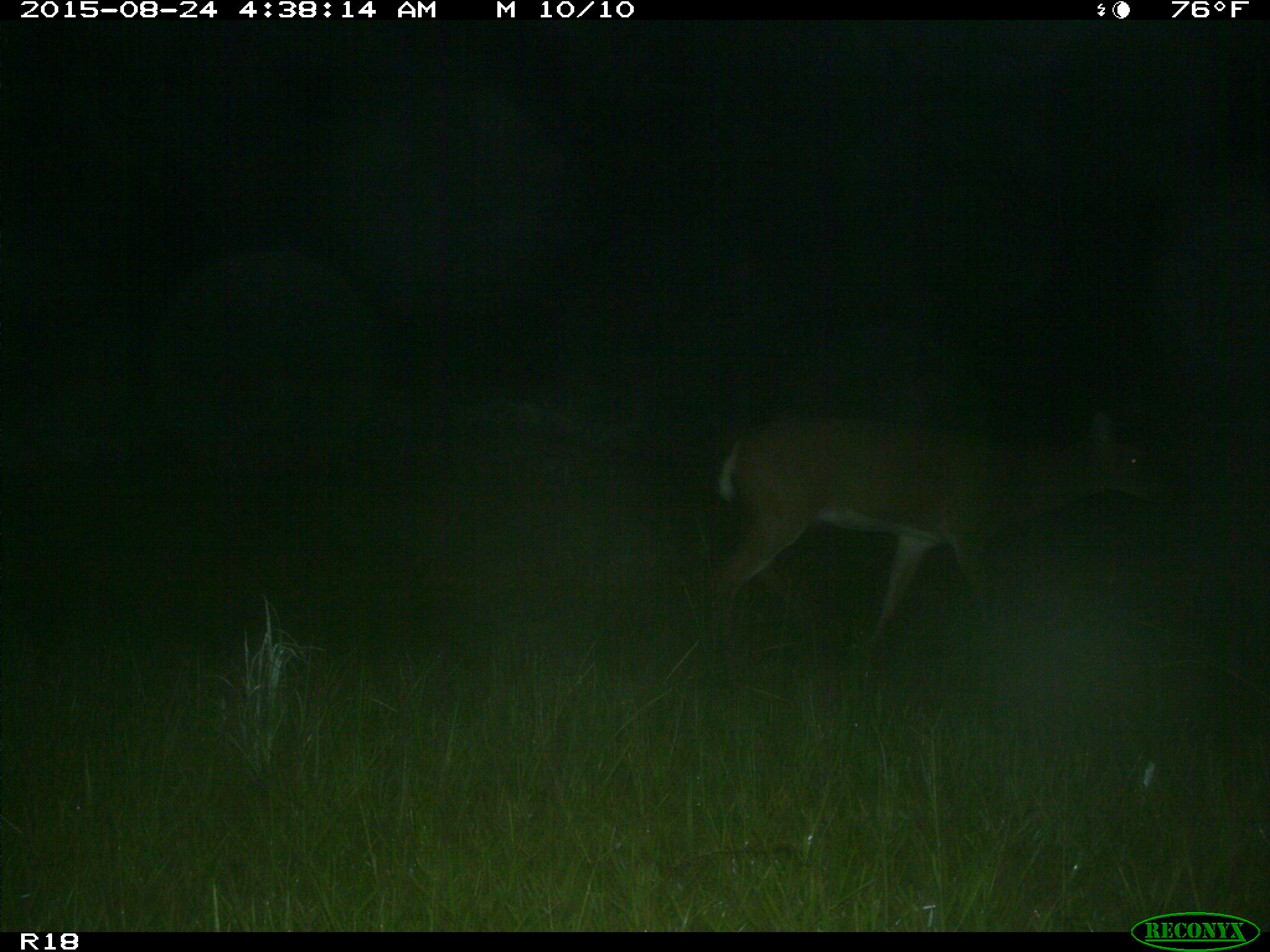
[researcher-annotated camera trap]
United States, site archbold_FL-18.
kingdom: Animalia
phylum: Chordata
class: Mammalia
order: Artiodactyla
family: Cervidae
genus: Odocoileus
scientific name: Odocoileus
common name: deer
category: unidentified deer